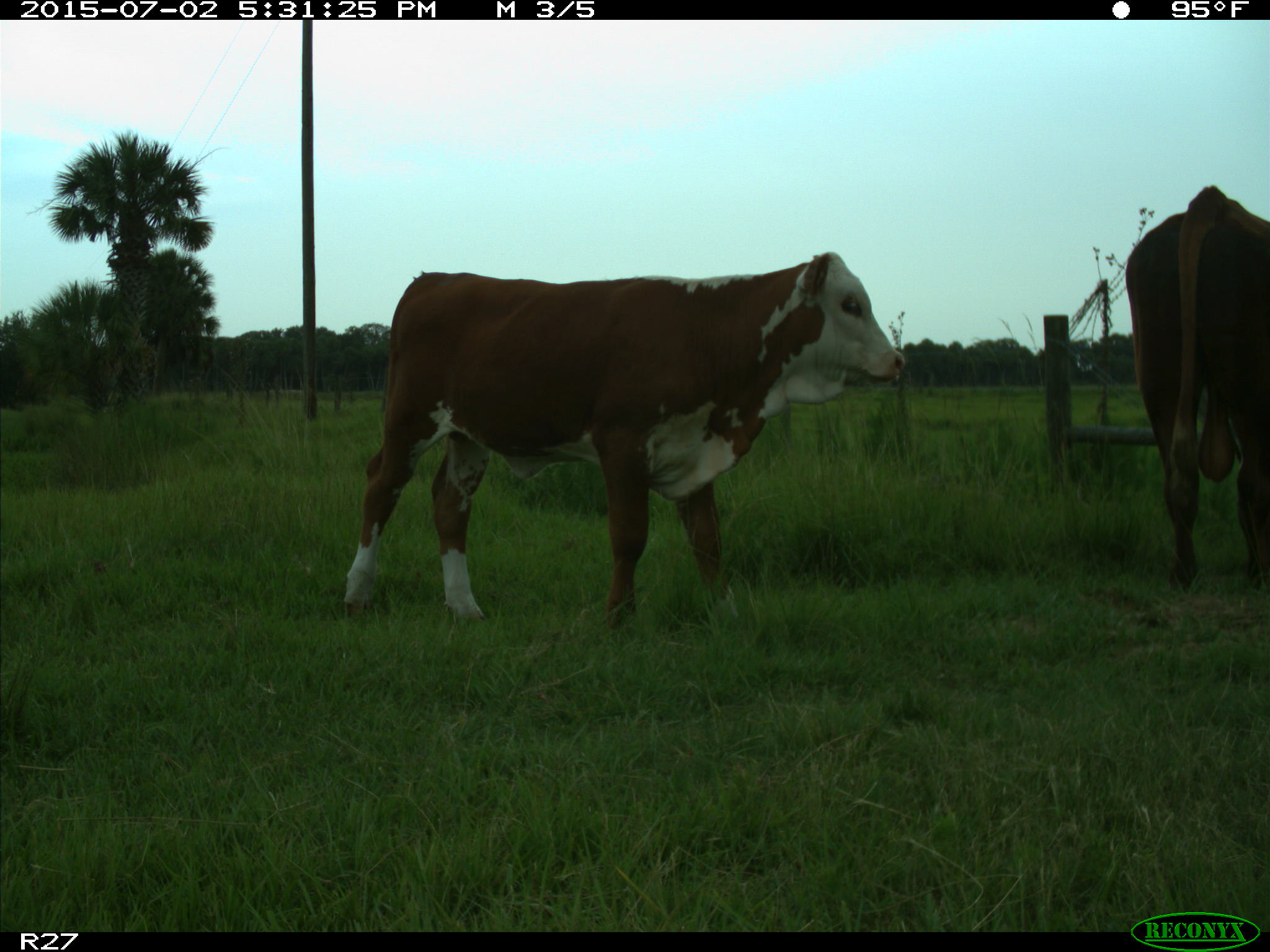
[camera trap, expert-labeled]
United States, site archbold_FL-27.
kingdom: Animalia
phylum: Chordata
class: Mammalia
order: Artiodactyla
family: Bovidae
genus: Bos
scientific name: Bos taurus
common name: domestic cow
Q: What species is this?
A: Bos taurus (domestic cow).